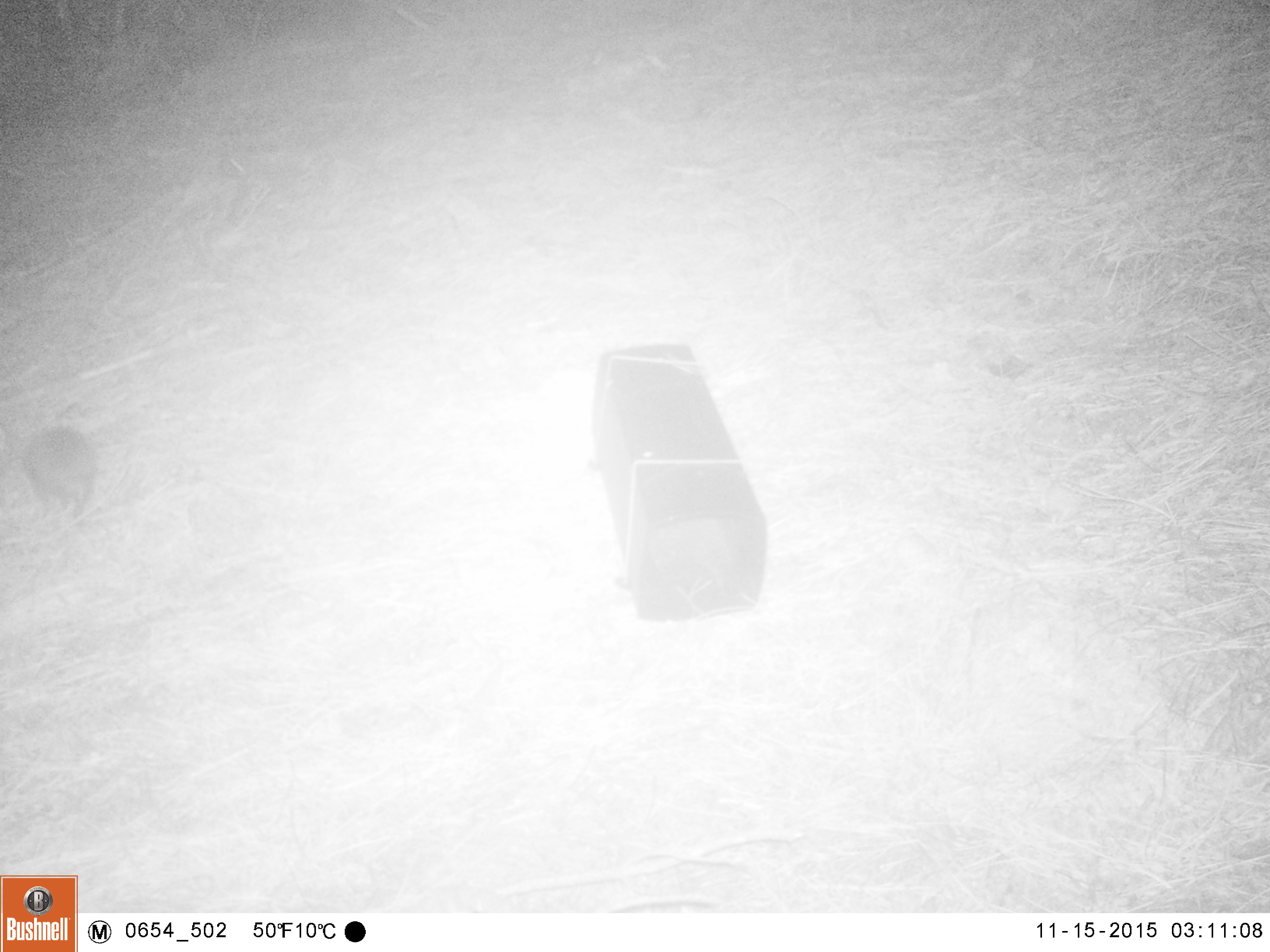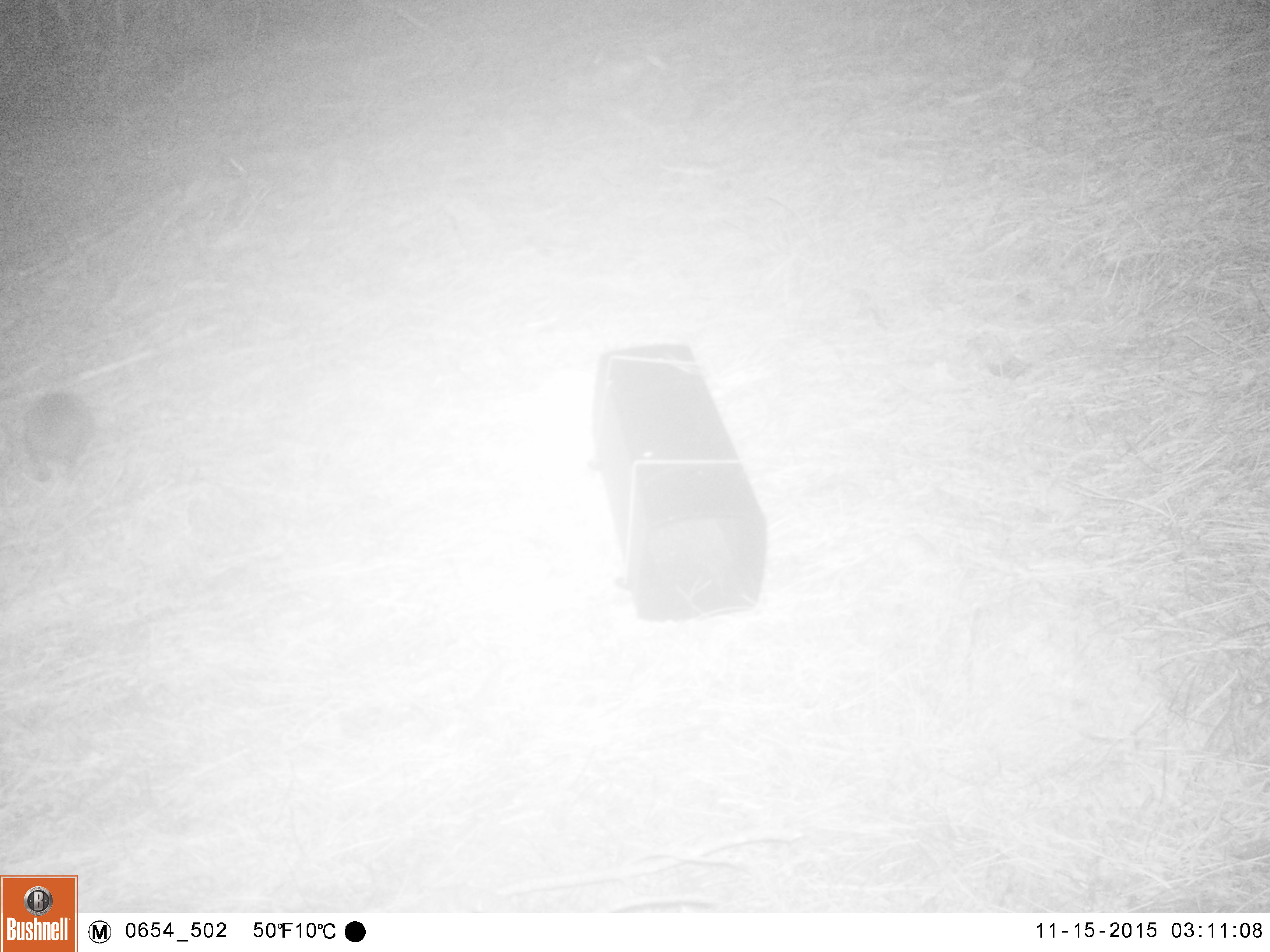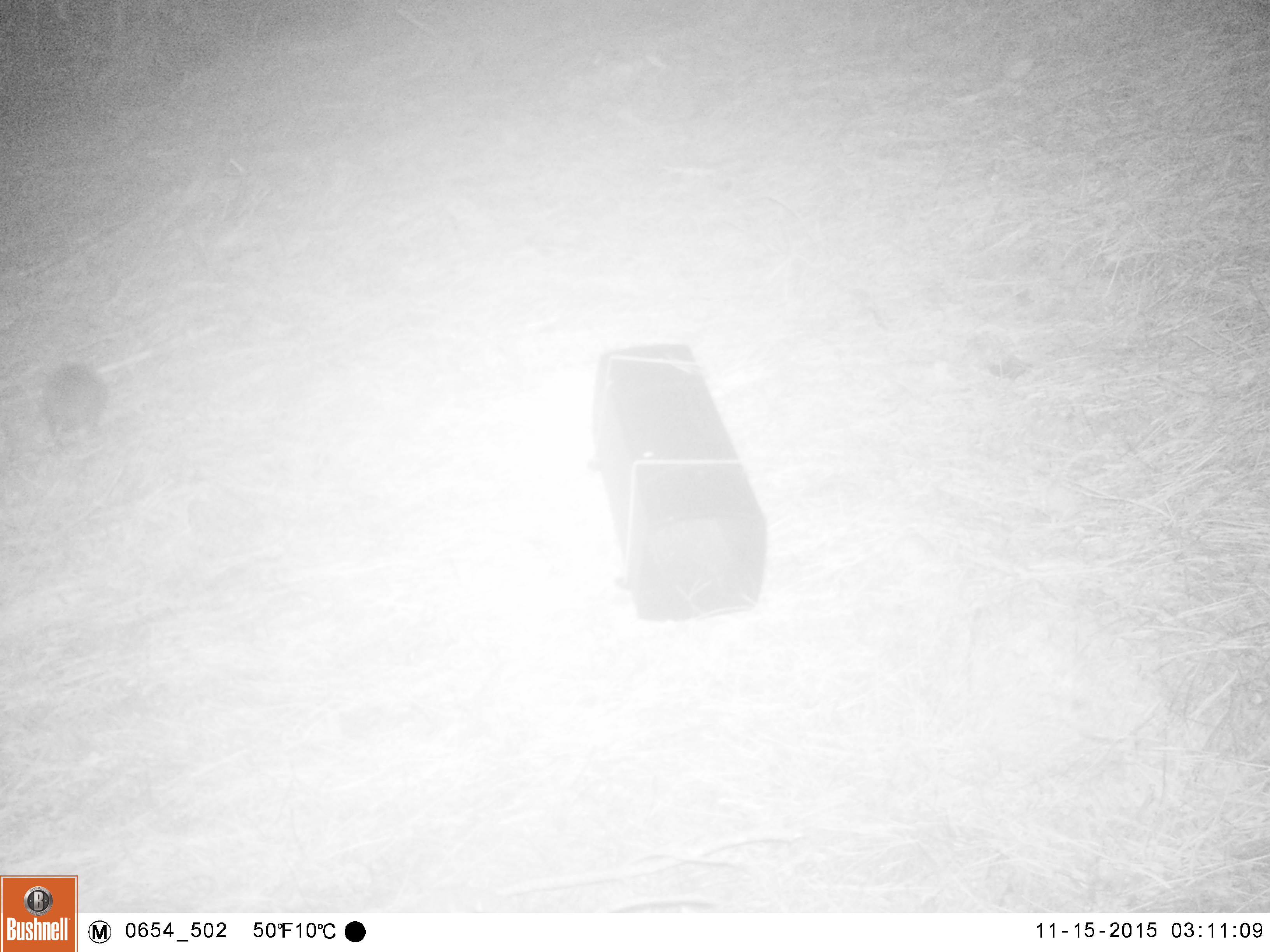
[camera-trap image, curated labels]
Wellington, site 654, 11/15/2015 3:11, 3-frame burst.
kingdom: Animalia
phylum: Chordata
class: Mammalia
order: Eulipotyphla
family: Erinaceidae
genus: Erinaceus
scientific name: Erinaceus europaeus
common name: hedgehog